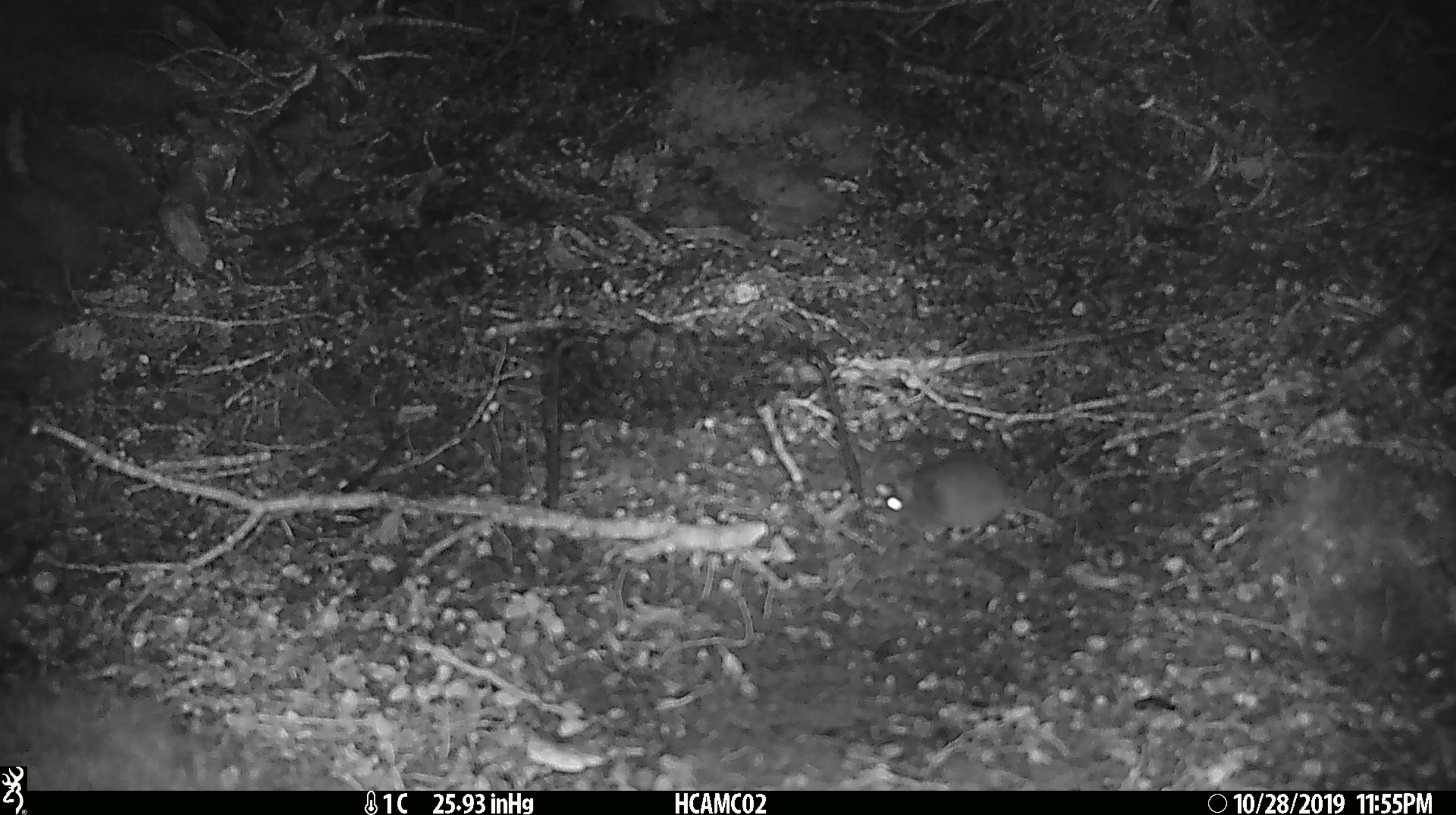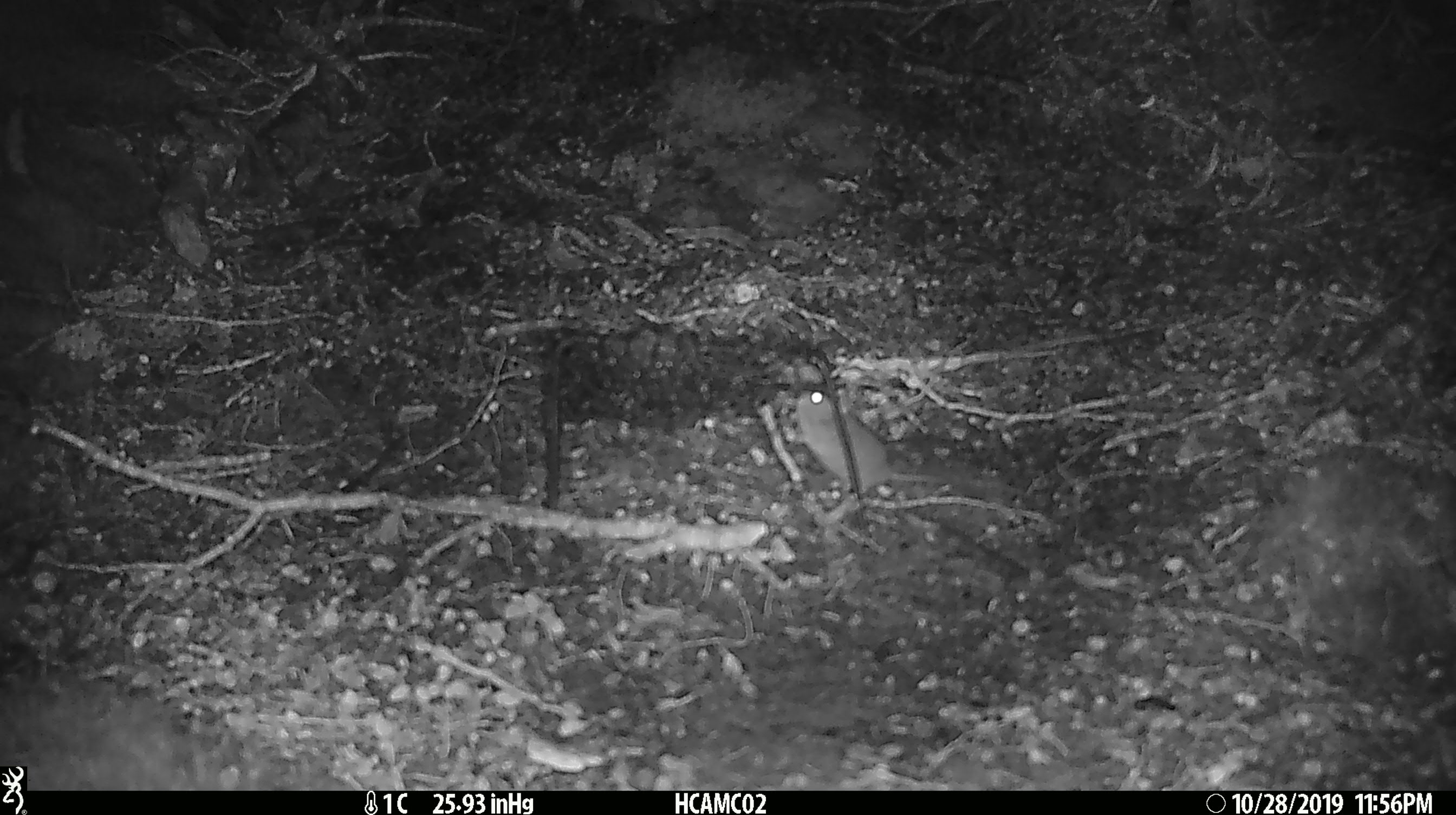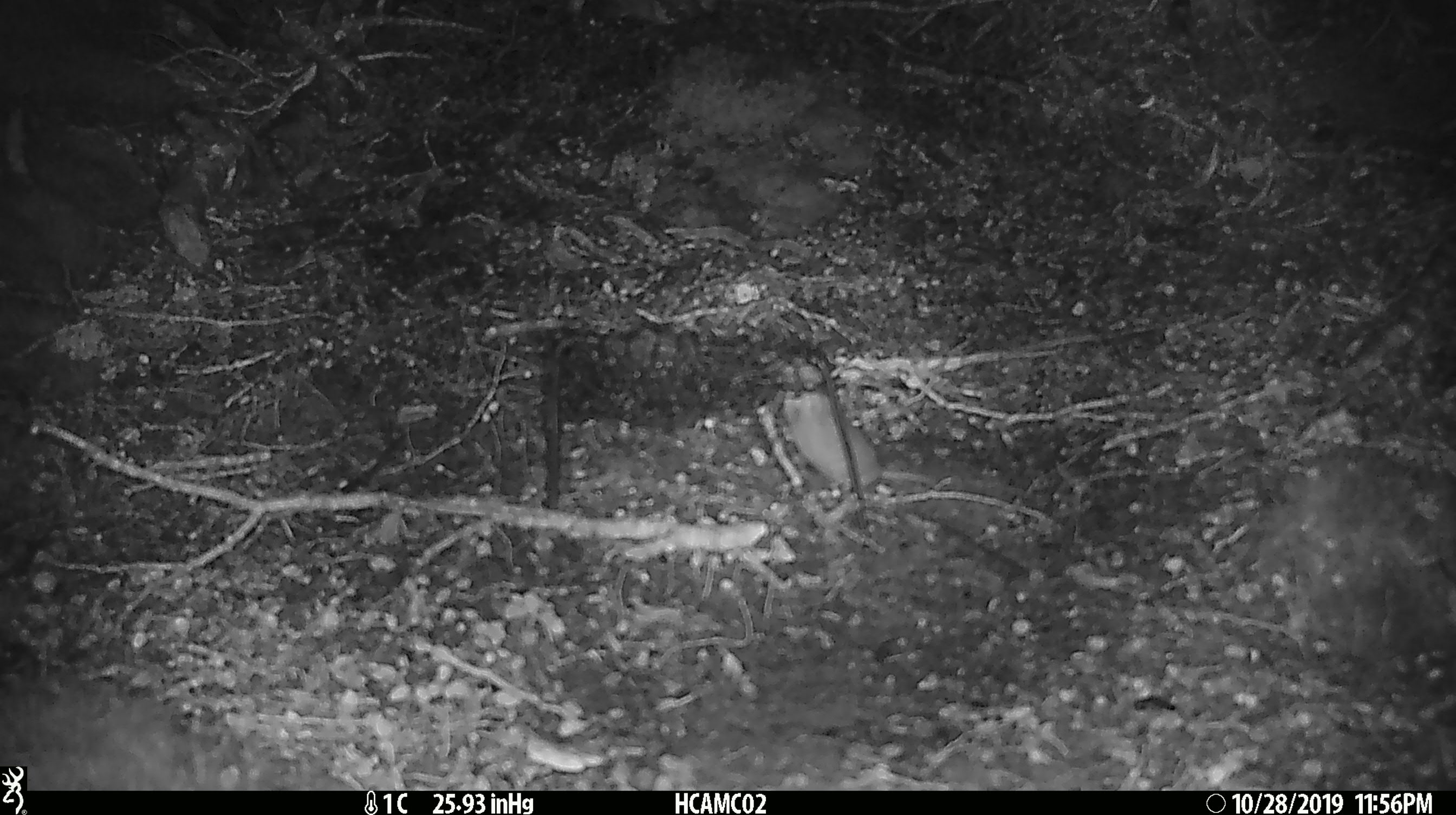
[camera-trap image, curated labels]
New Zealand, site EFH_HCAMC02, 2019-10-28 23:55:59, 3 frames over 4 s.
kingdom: Animalia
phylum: Chordata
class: Mammalia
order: Rodentia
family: Muridae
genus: Mus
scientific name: Mus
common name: mouse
Mouse (Mus).